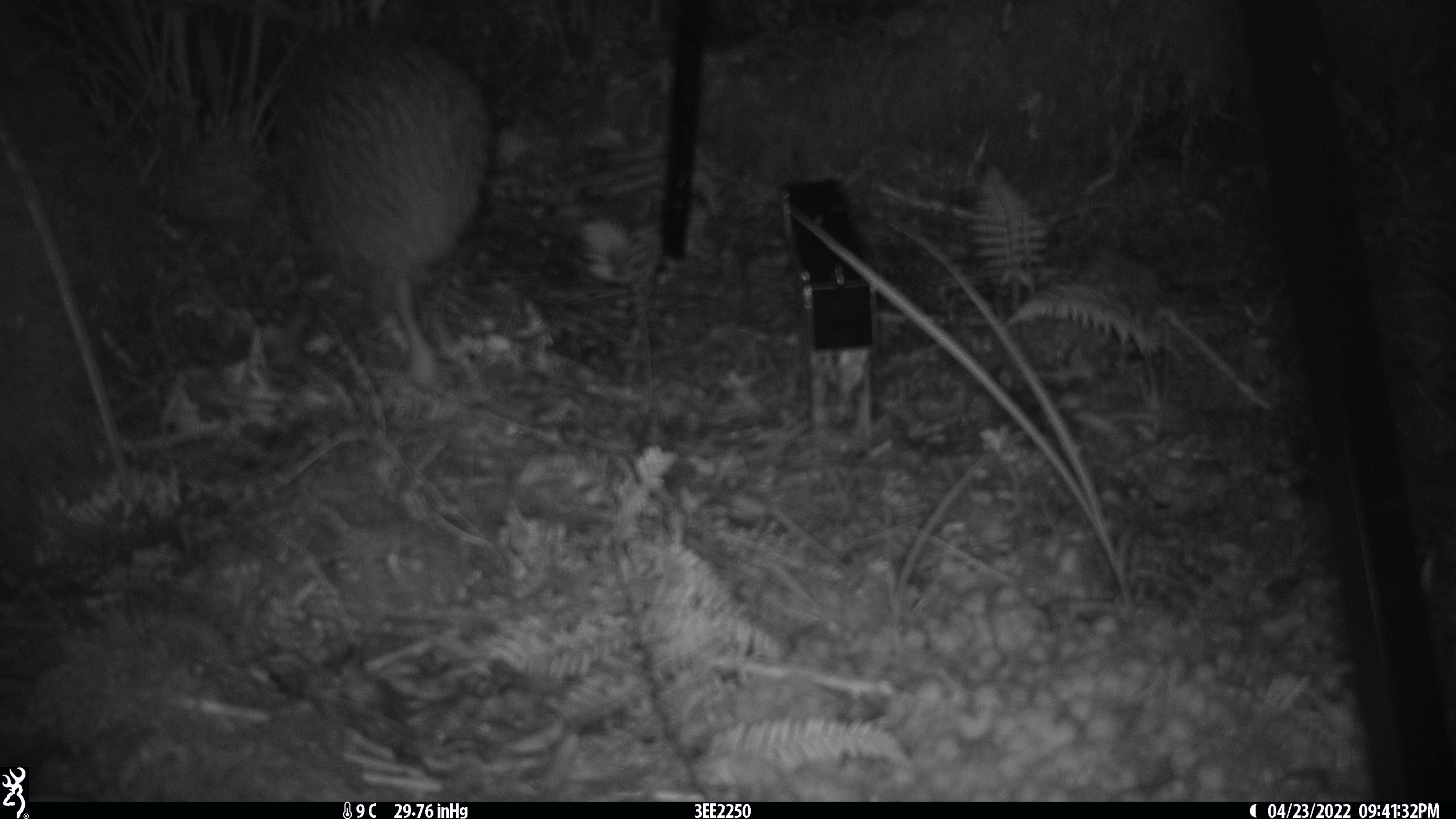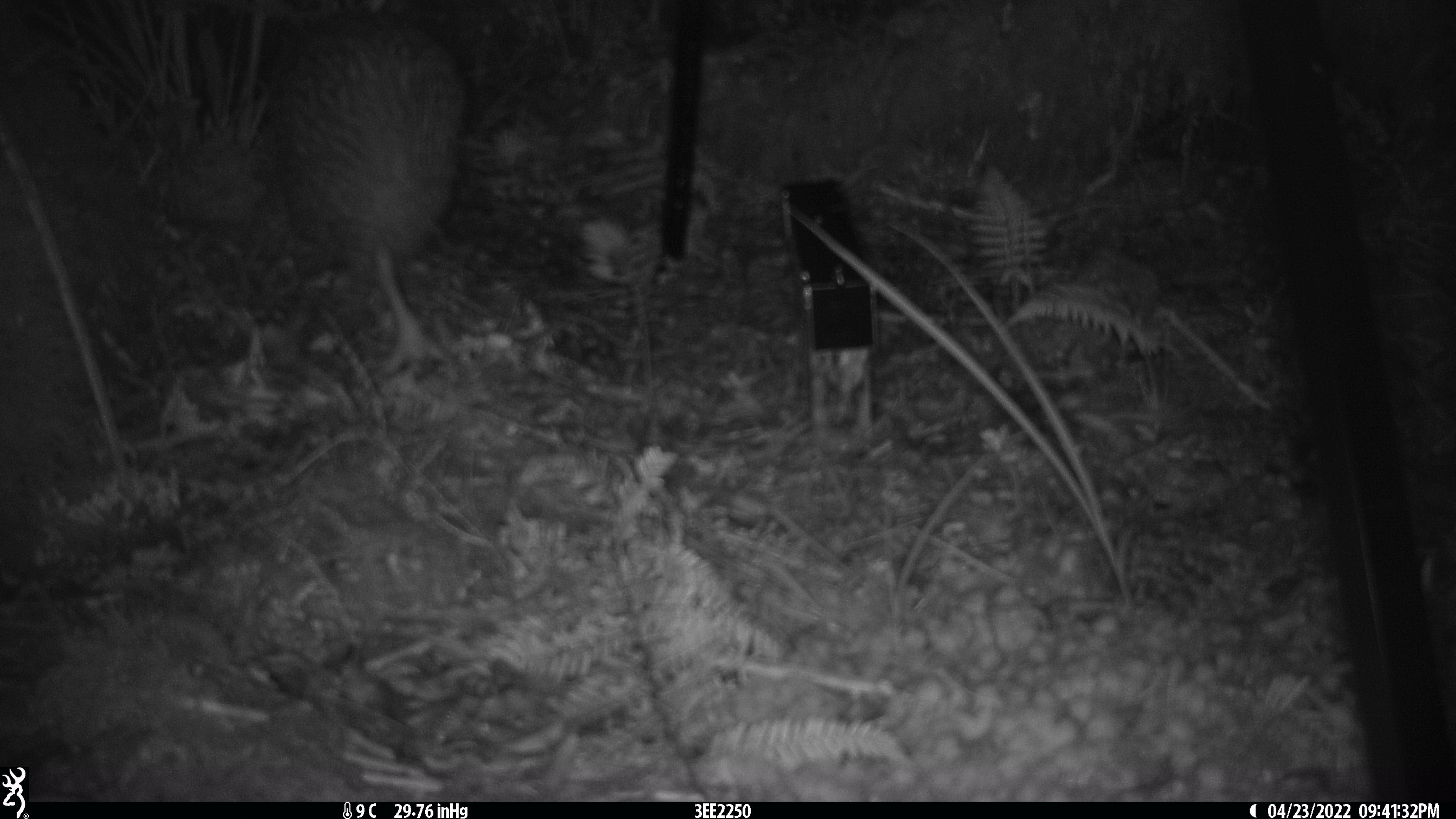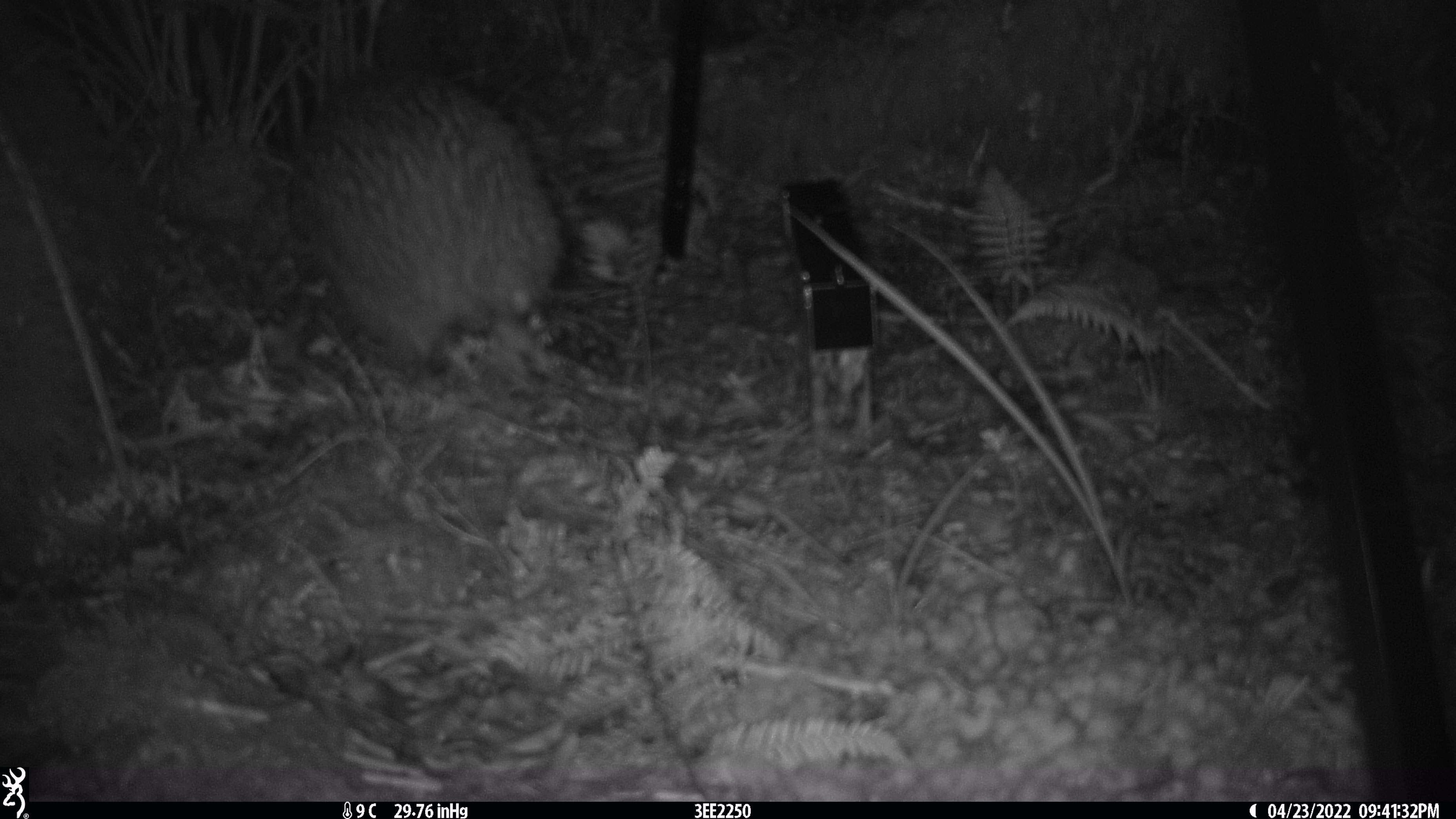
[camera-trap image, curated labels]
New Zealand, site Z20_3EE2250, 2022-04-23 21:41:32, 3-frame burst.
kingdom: Animalia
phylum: Chordata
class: Aves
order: Apterygiformes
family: Apterygidae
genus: Apteryx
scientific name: Apteryx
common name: kiwi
Kiwi (Apteryx).